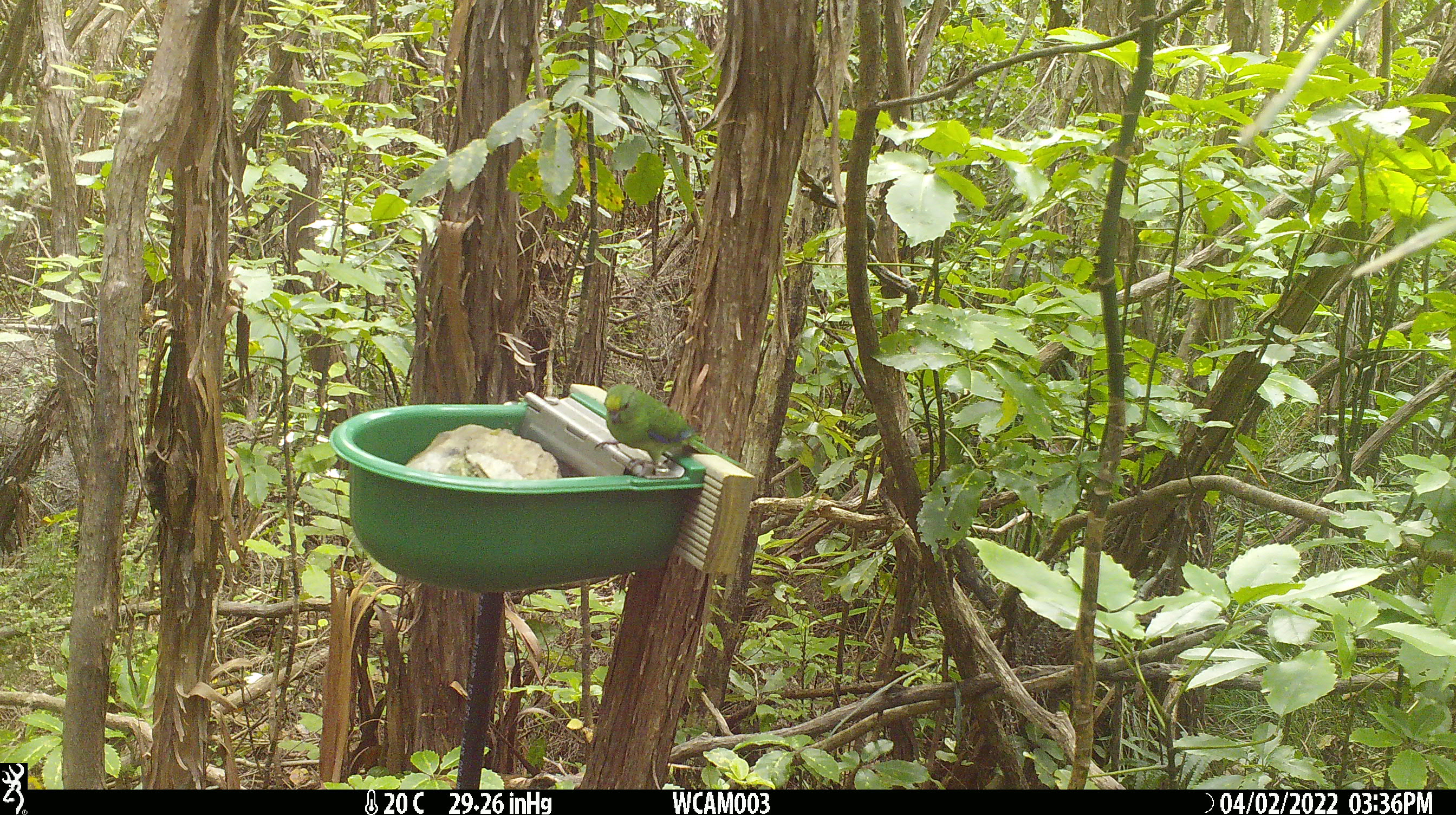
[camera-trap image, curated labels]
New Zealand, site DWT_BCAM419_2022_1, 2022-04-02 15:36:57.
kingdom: Animalia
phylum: Chordata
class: Aves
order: Psittaciformes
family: Psittaculidae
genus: Cyanoramphus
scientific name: Cyanoramphus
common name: parakeet